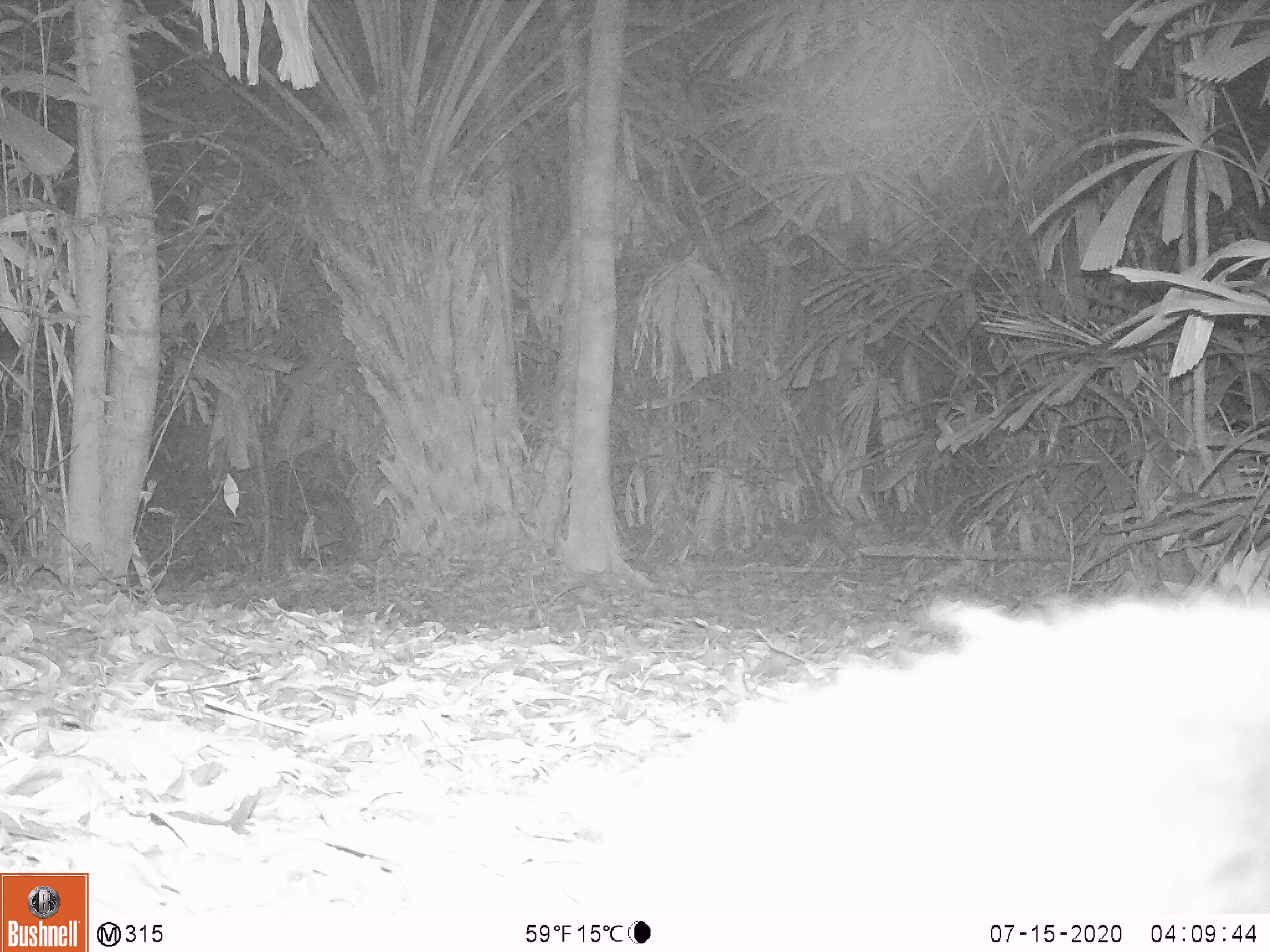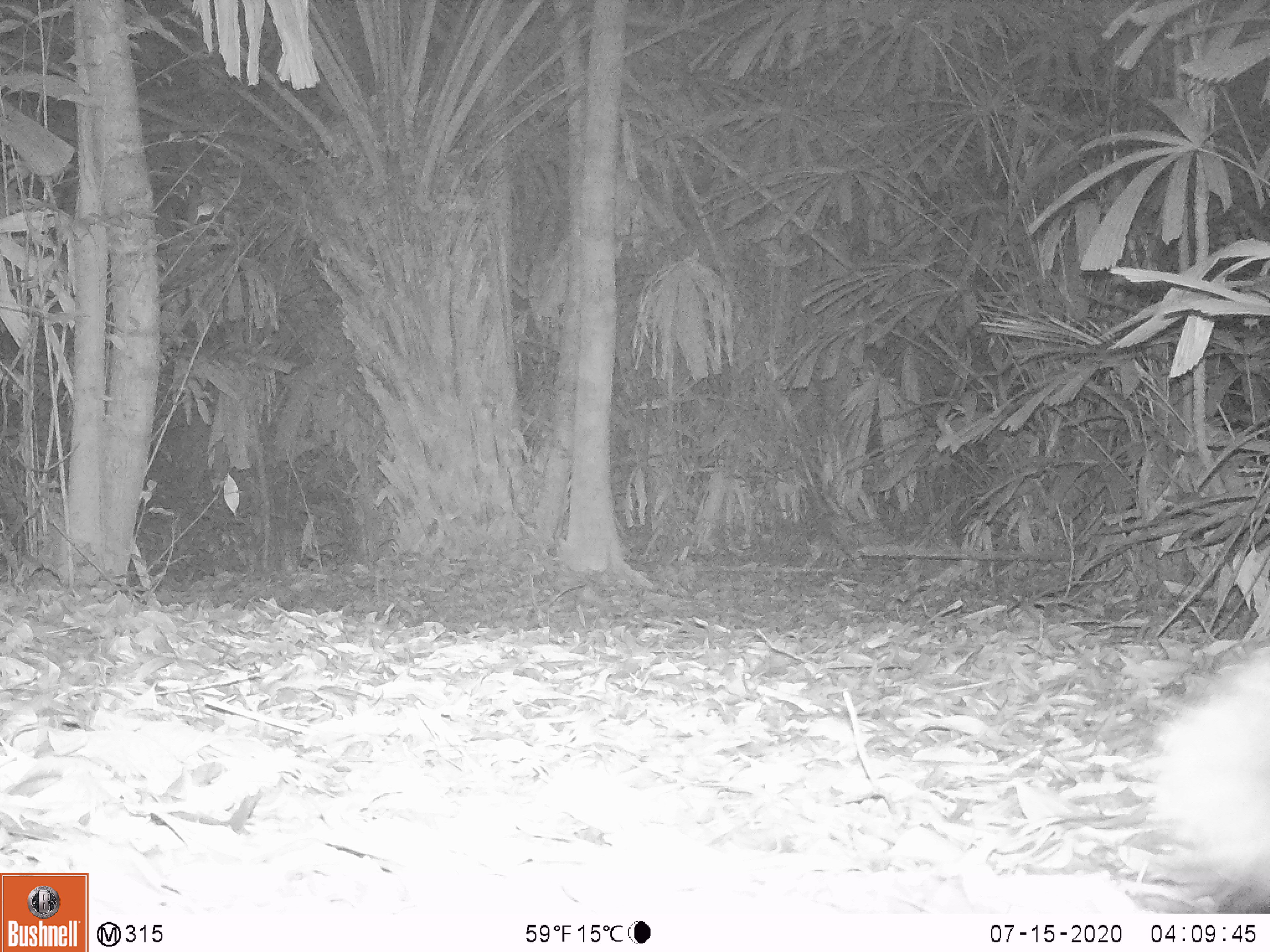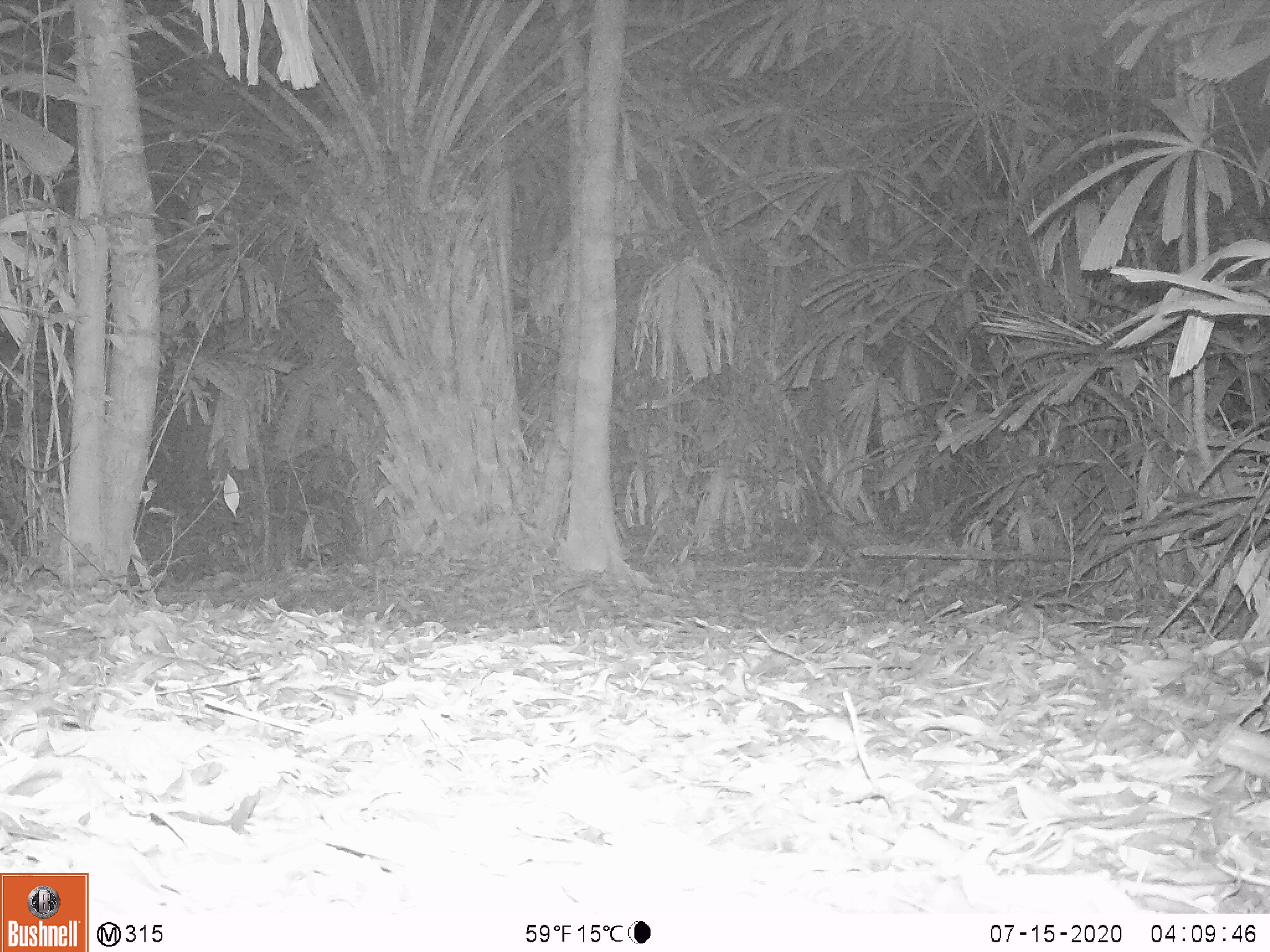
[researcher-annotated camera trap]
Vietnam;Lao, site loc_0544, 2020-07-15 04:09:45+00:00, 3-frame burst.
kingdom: Animalia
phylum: Chordata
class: Mammalia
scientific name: Mammalia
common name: mammal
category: unidentified small mammal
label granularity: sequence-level